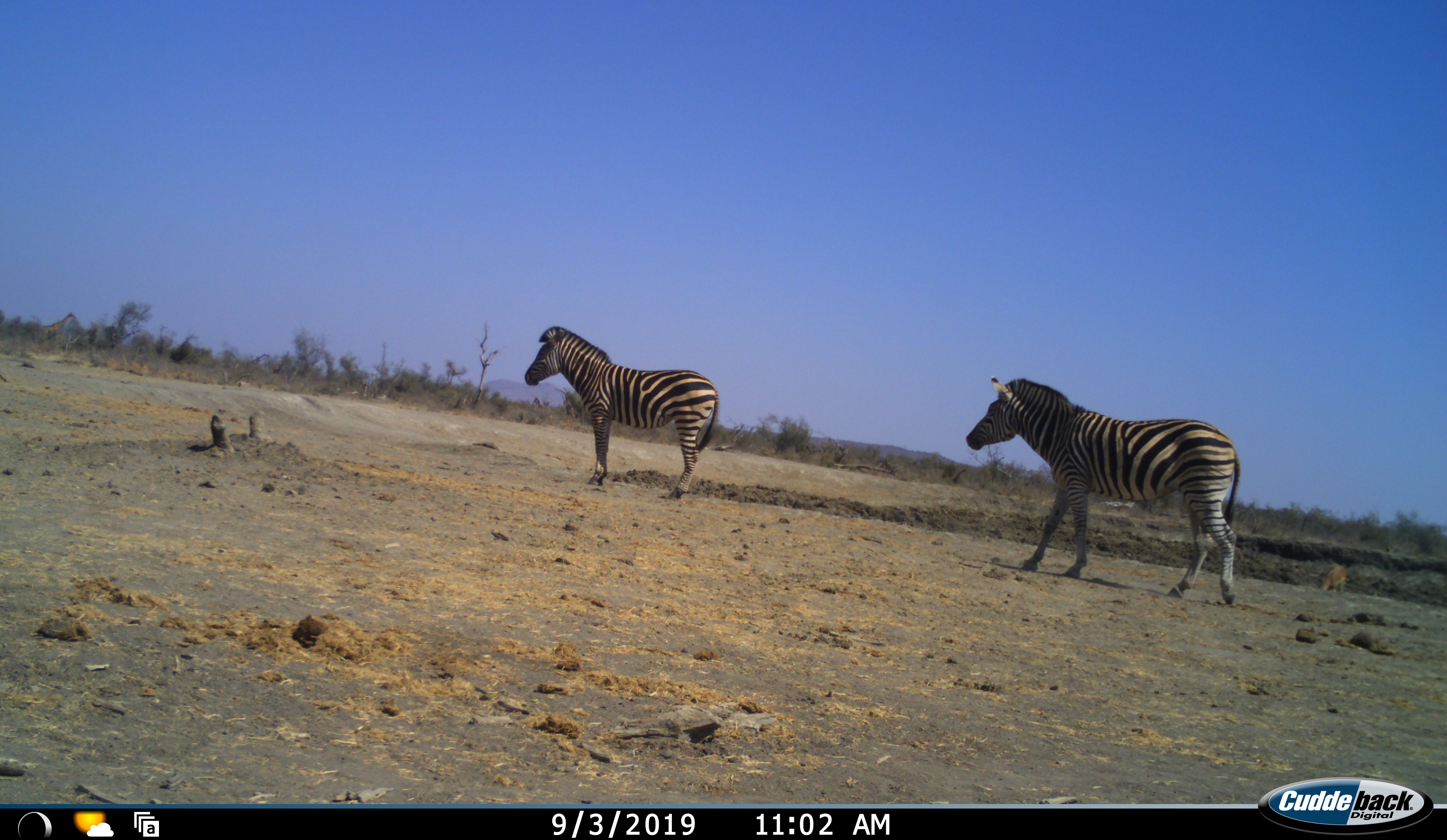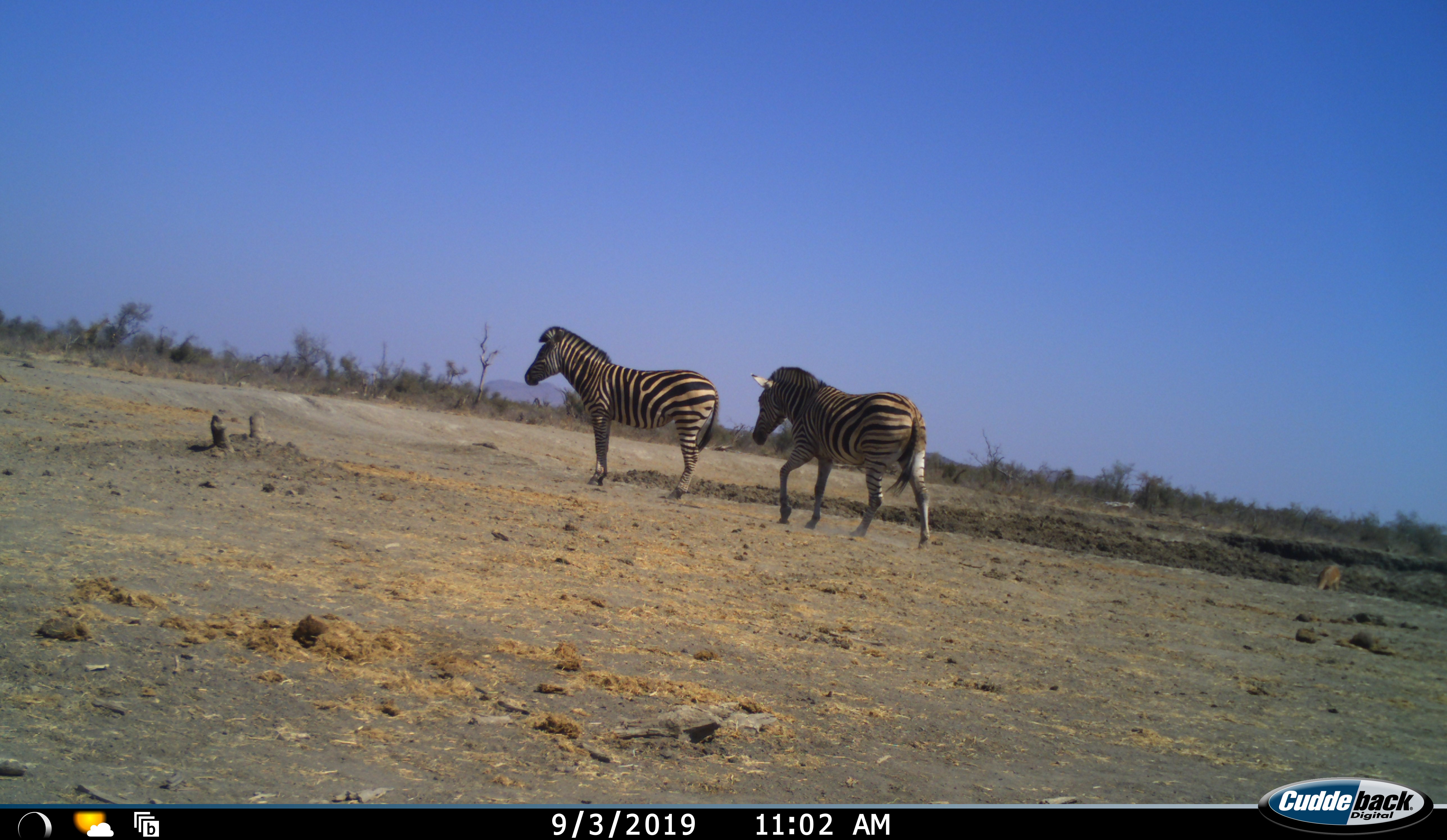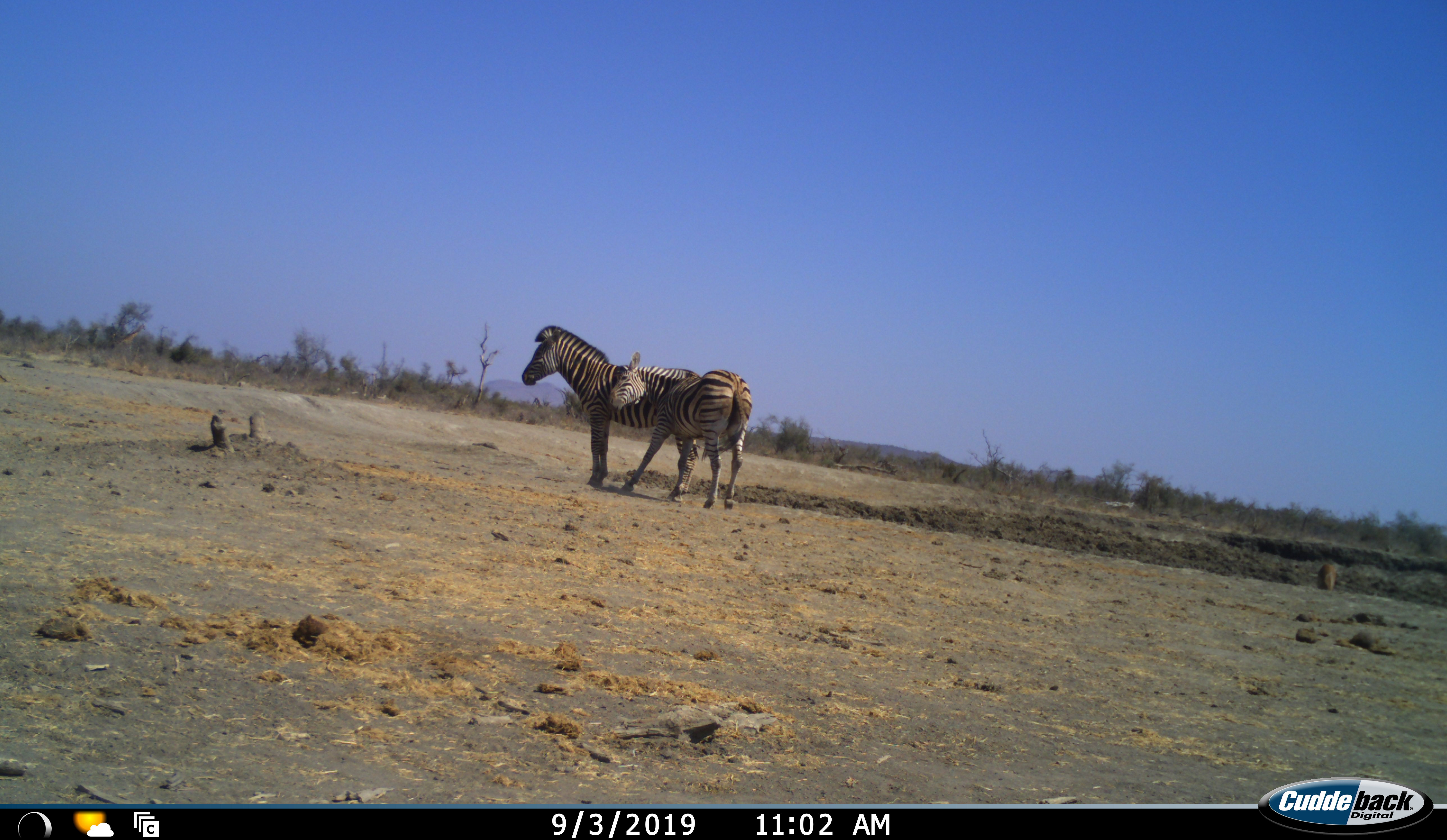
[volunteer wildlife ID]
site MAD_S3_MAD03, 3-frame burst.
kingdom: Animalia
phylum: Chordata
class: Mammalia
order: Perissodactyla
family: Equidae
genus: Equus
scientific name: Equus quagga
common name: plains zebra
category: zebraplains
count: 2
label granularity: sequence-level